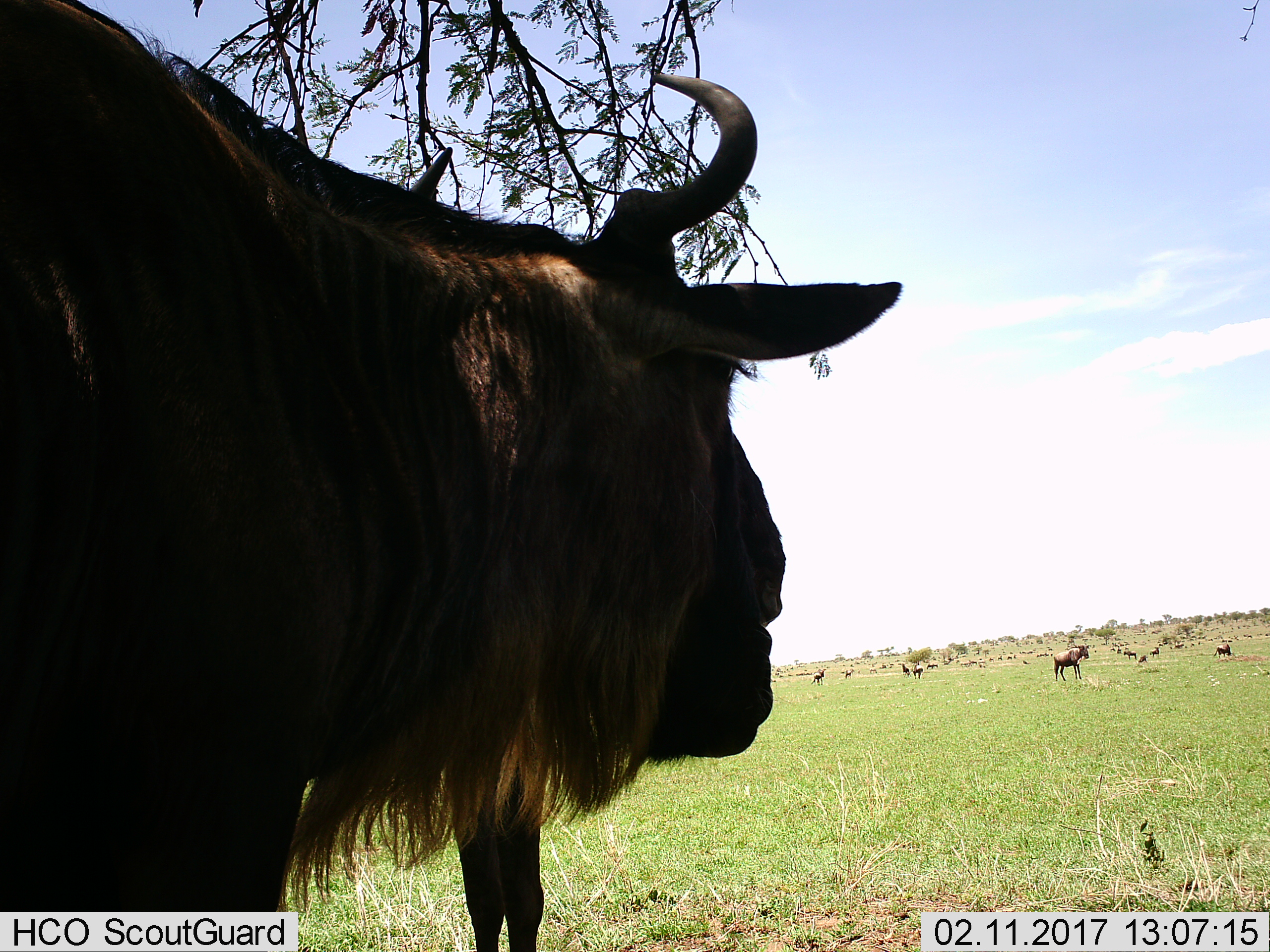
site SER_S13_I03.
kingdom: Animalia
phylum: Chordata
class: Mammalia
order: Artiodactyla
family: Bovidae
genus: Connochaetes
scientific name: Connochaetes taurinus taurinus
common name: blue wildebeest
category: wildebeestblue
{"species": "wildebeestblue (blue wildebeest) (Connochaetes taurinus taurinus)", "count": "11-50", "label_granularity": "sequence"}